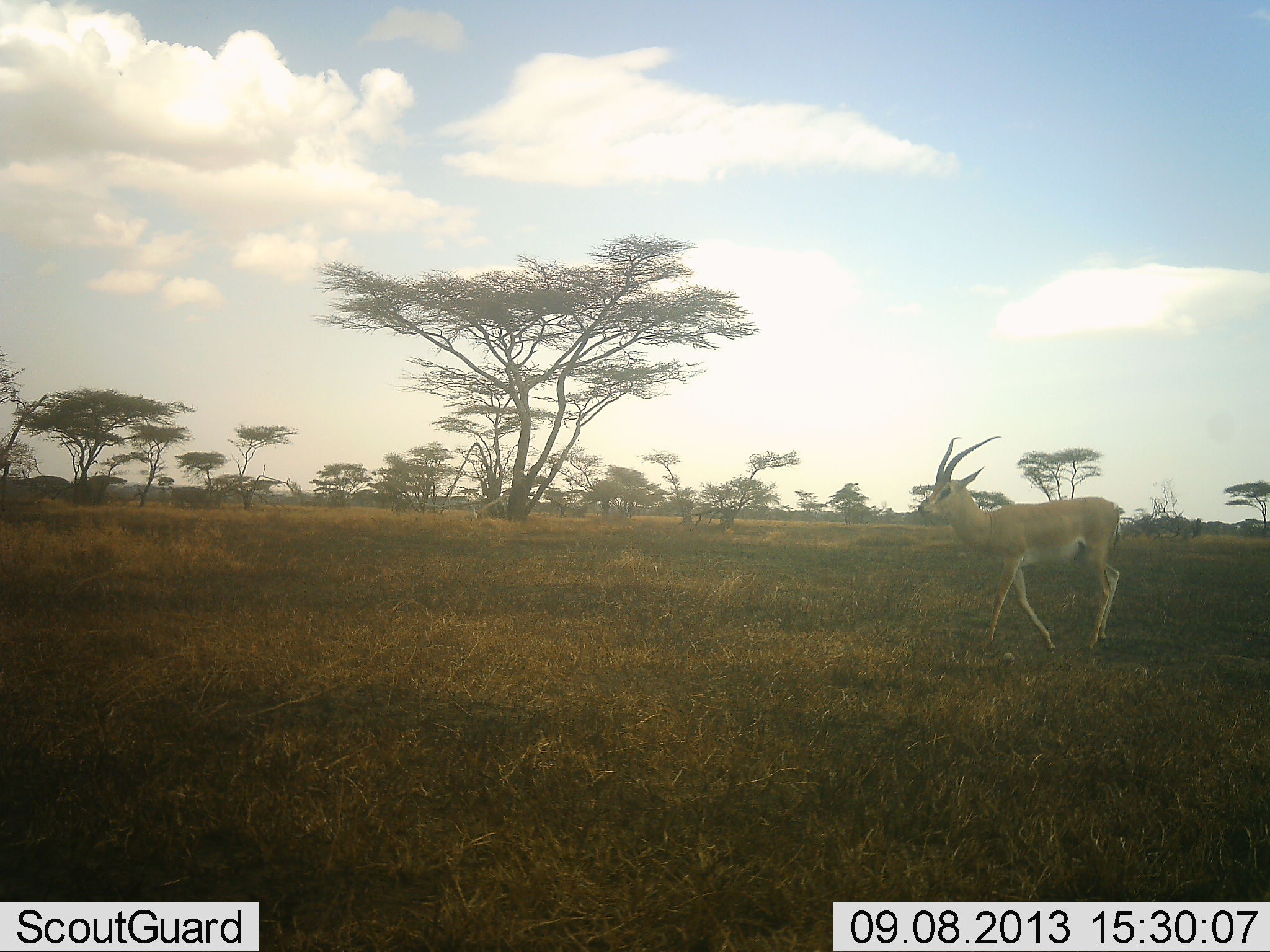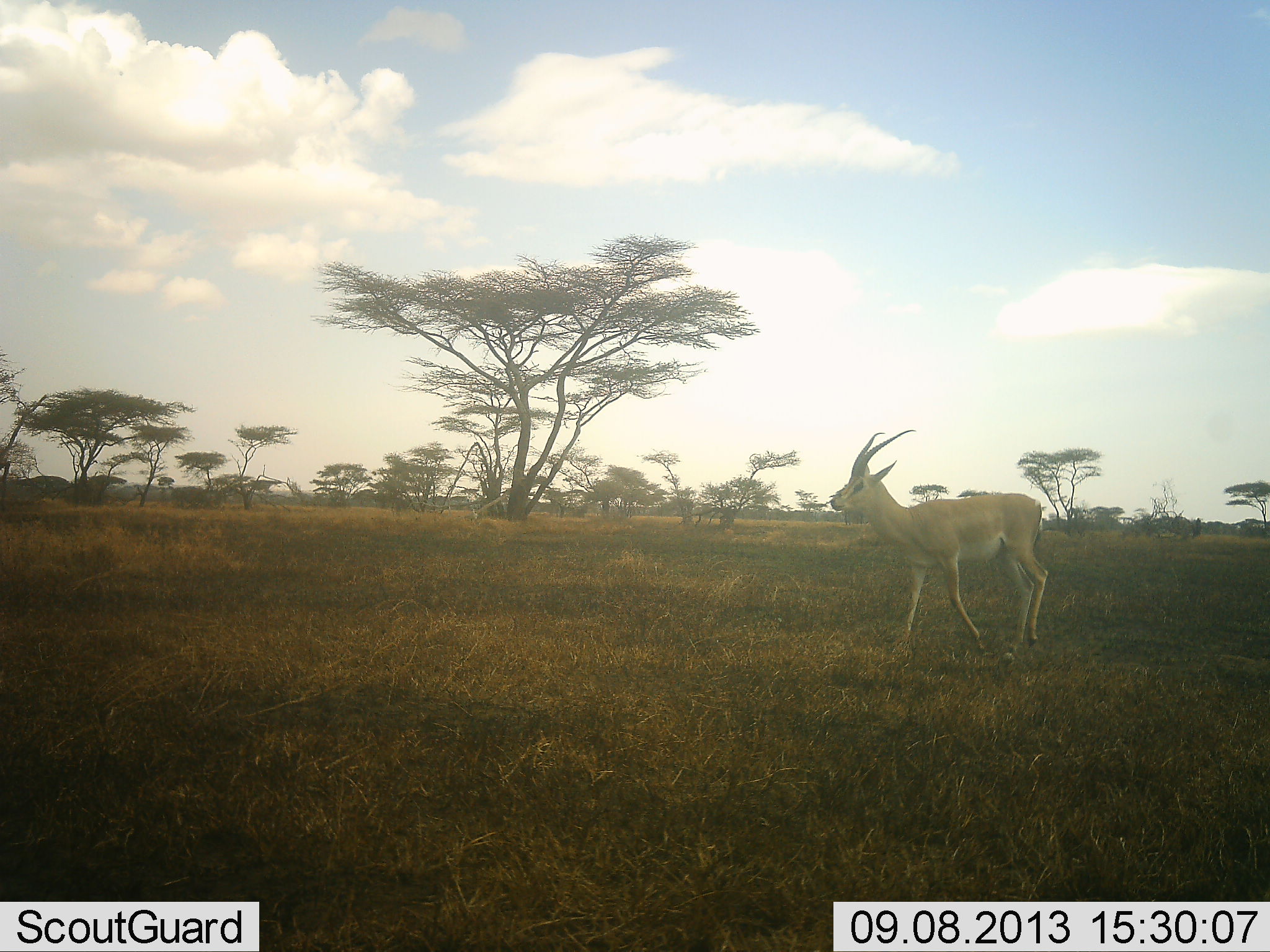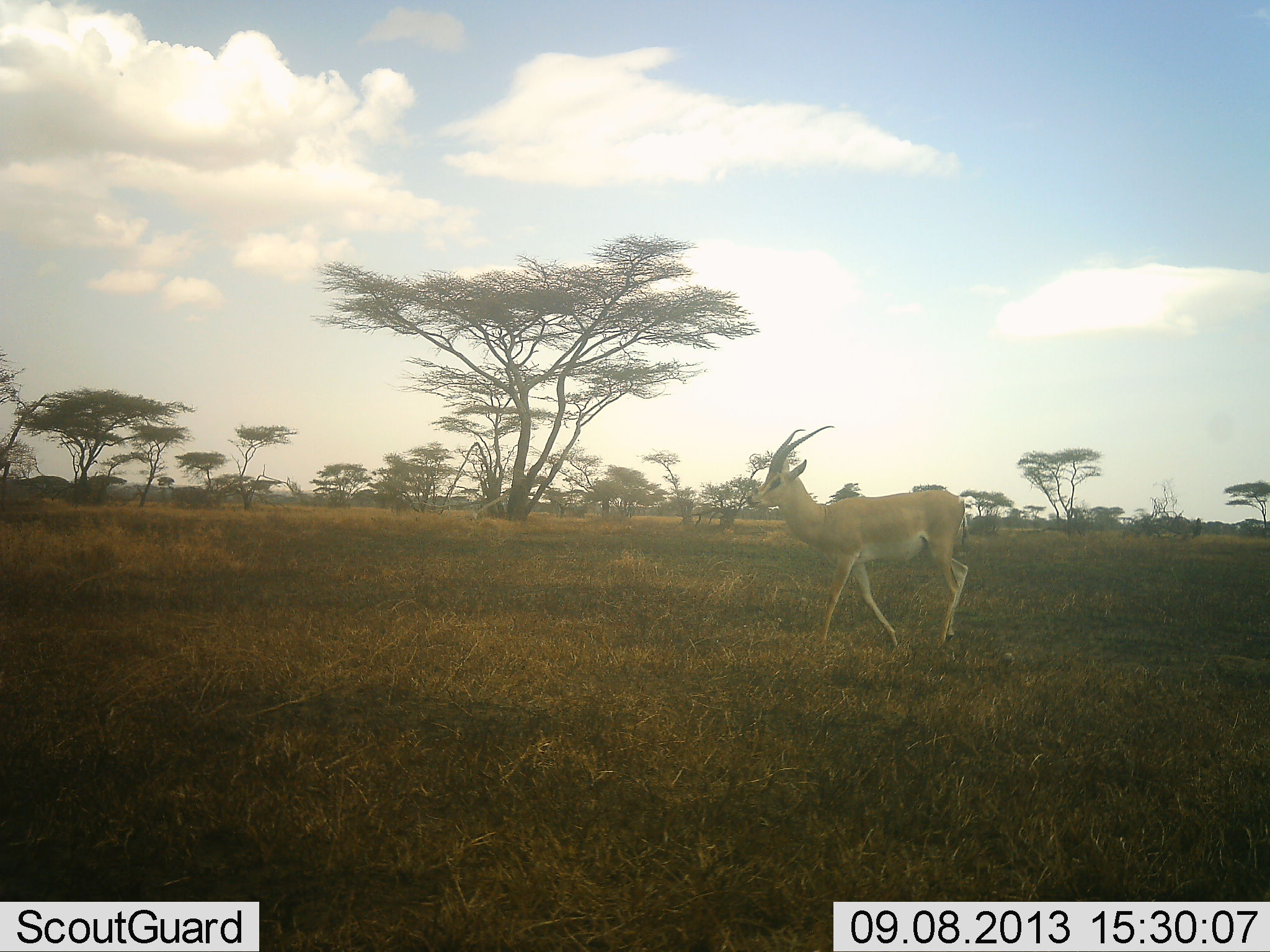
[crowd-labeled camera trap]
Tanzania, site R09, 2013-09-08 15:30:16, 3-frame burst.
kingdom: Animalia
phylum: Chordata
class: Mammalia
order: Artiodactyla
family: Bovidae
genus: Nanger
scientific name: Nanger granti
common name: grant's gazelle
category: gazellegrants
Gazellegrants (grant's gazelle) (Nanger granti), count 1. Behavior (volunteer vote fractions): standing 20%, resting 0%, moving 100%, interacting 0%. Young present (vote fraction): 0%. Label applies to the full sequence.